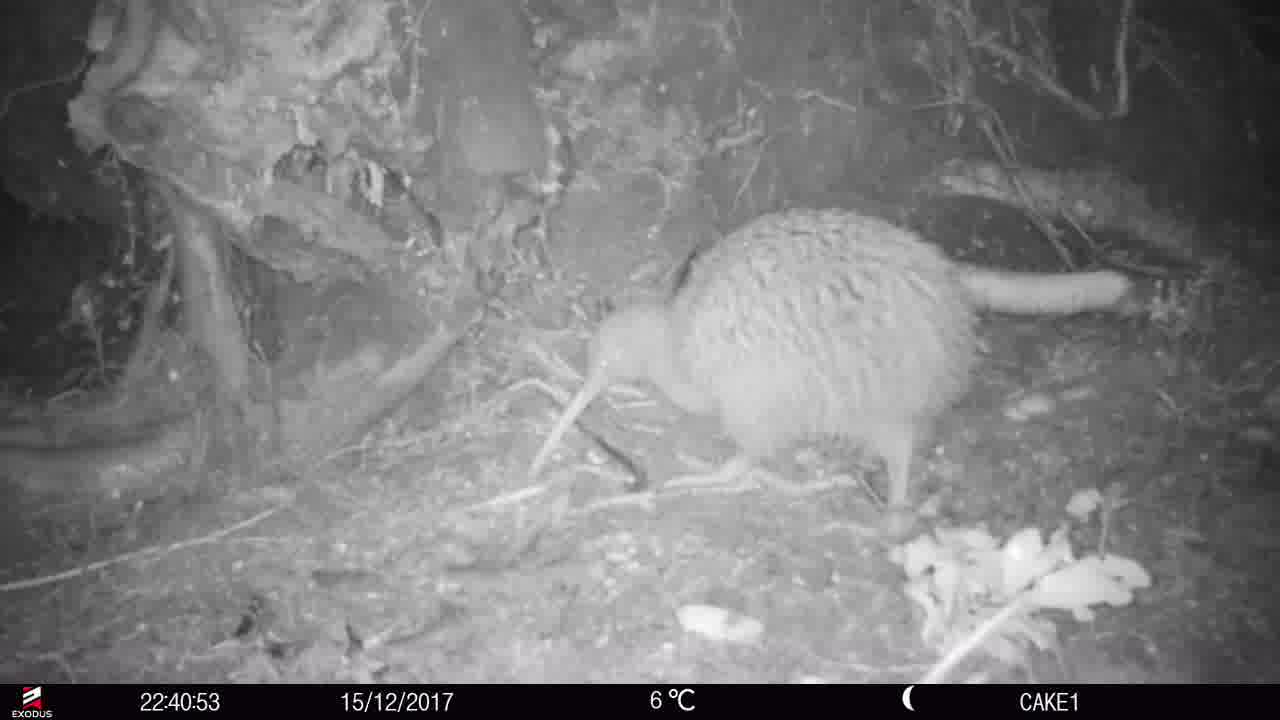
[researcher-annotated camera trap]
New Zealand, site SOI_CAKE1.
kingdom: Animalia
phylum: Chordata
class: Aves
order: Apterygiformes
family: Apterygidae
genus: Apteryx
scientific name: Apteryx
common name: kiwi